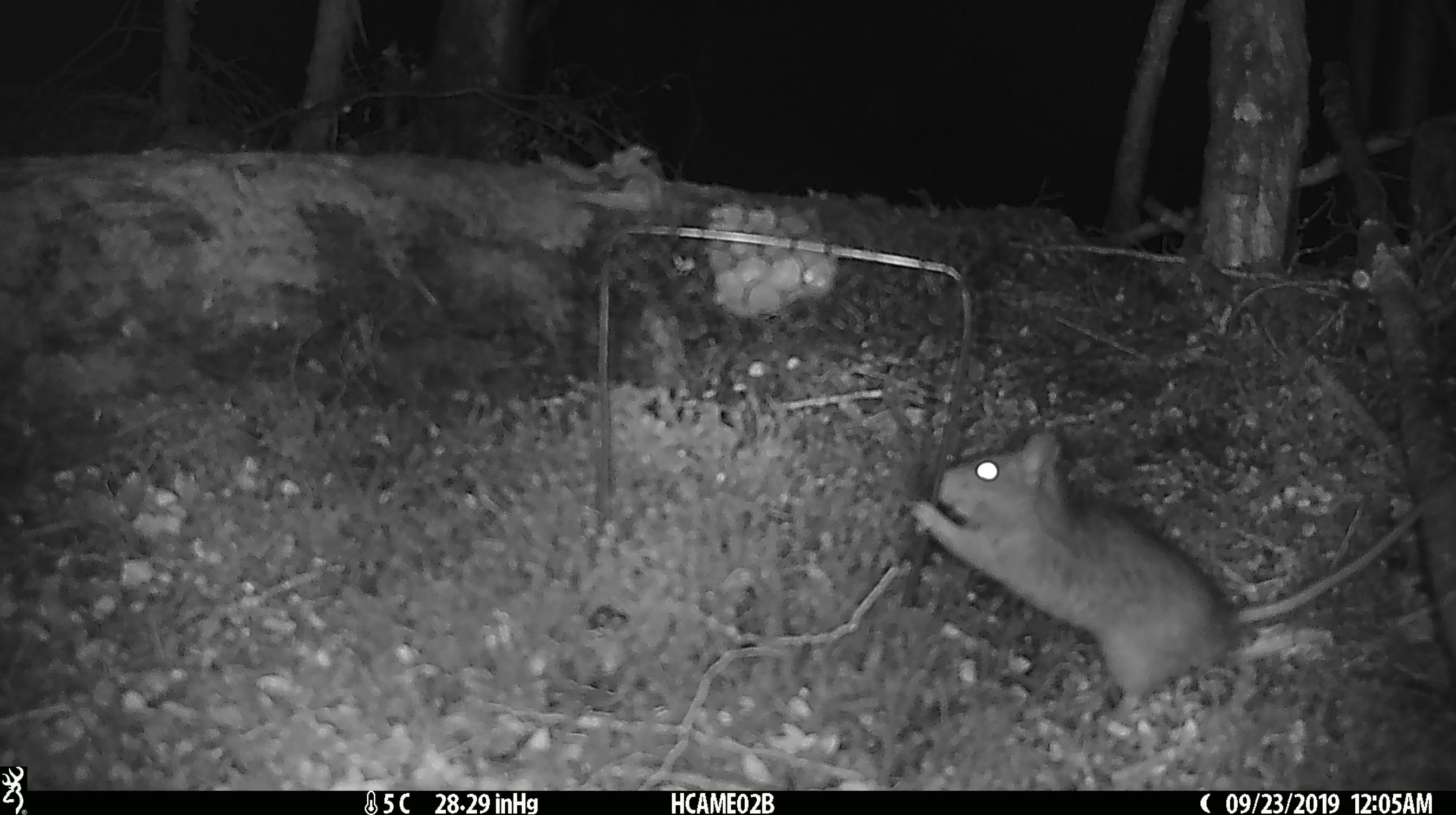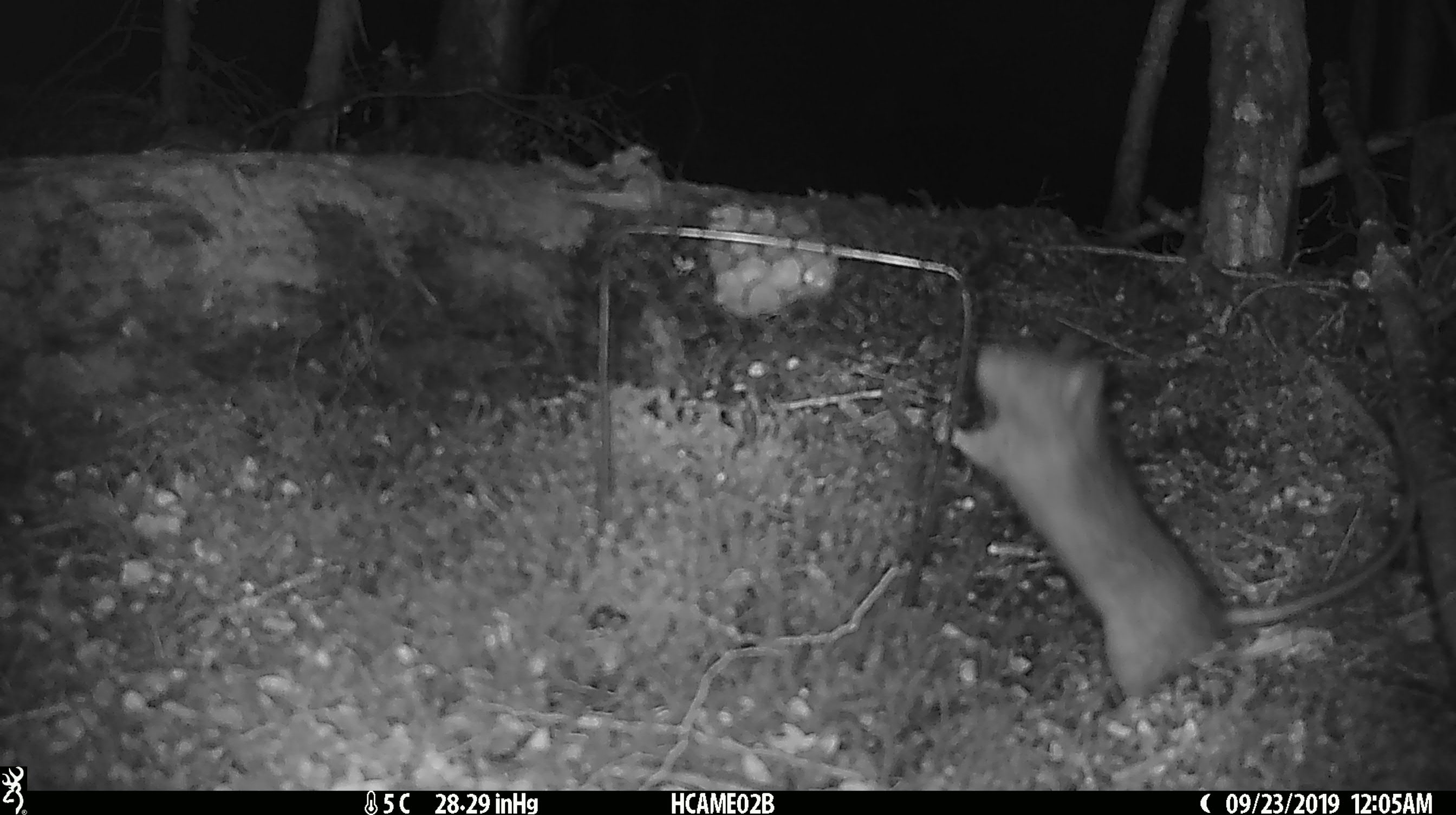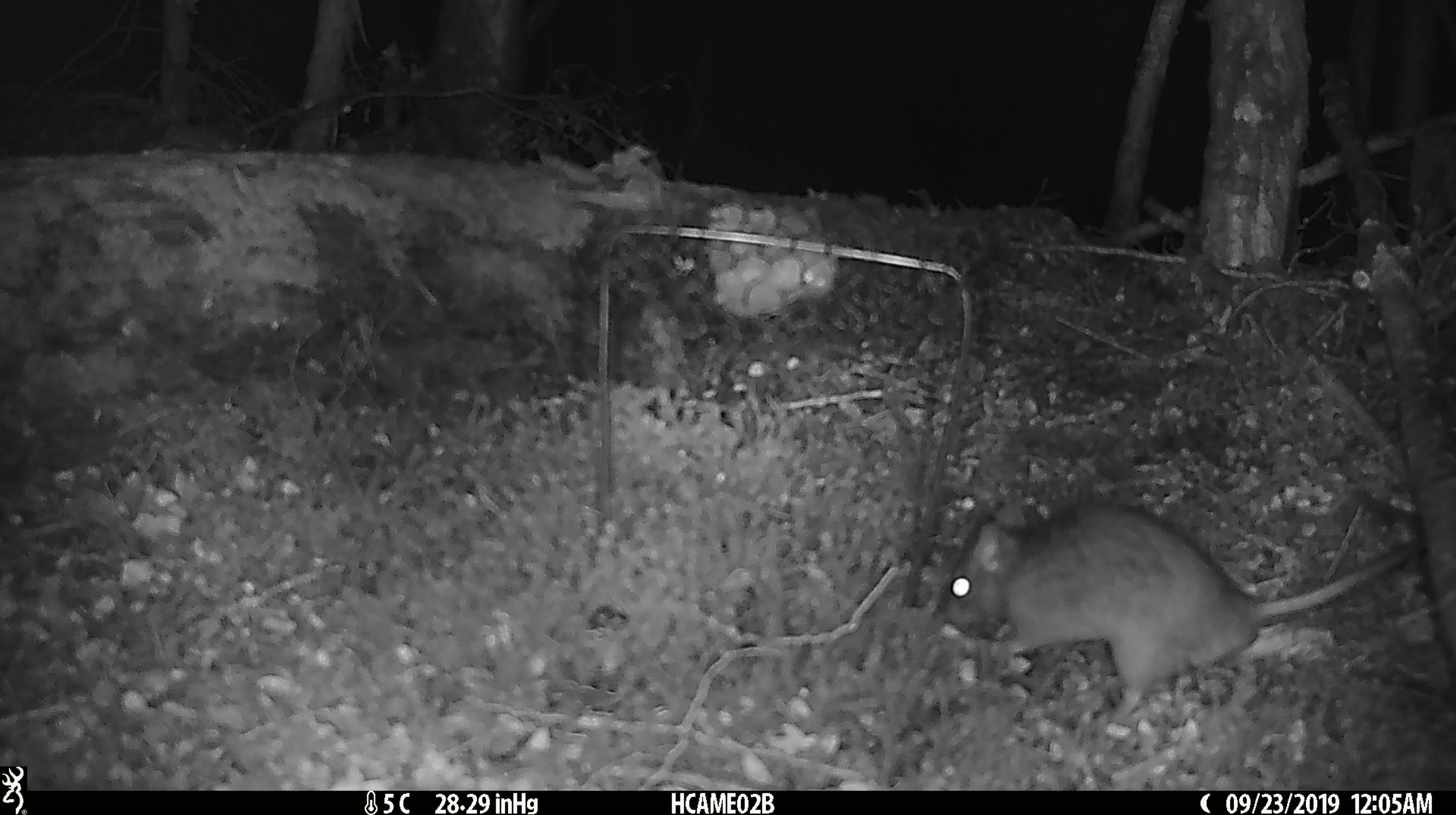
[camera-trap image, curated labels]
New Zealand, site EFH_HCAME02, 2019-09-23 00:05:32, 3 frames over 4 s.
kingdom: Animalia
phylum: Chordata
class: Mammalia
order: Rodentia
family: Muridae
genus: Rattus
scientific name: Rattus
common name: rat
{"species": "rat (Rattus)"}